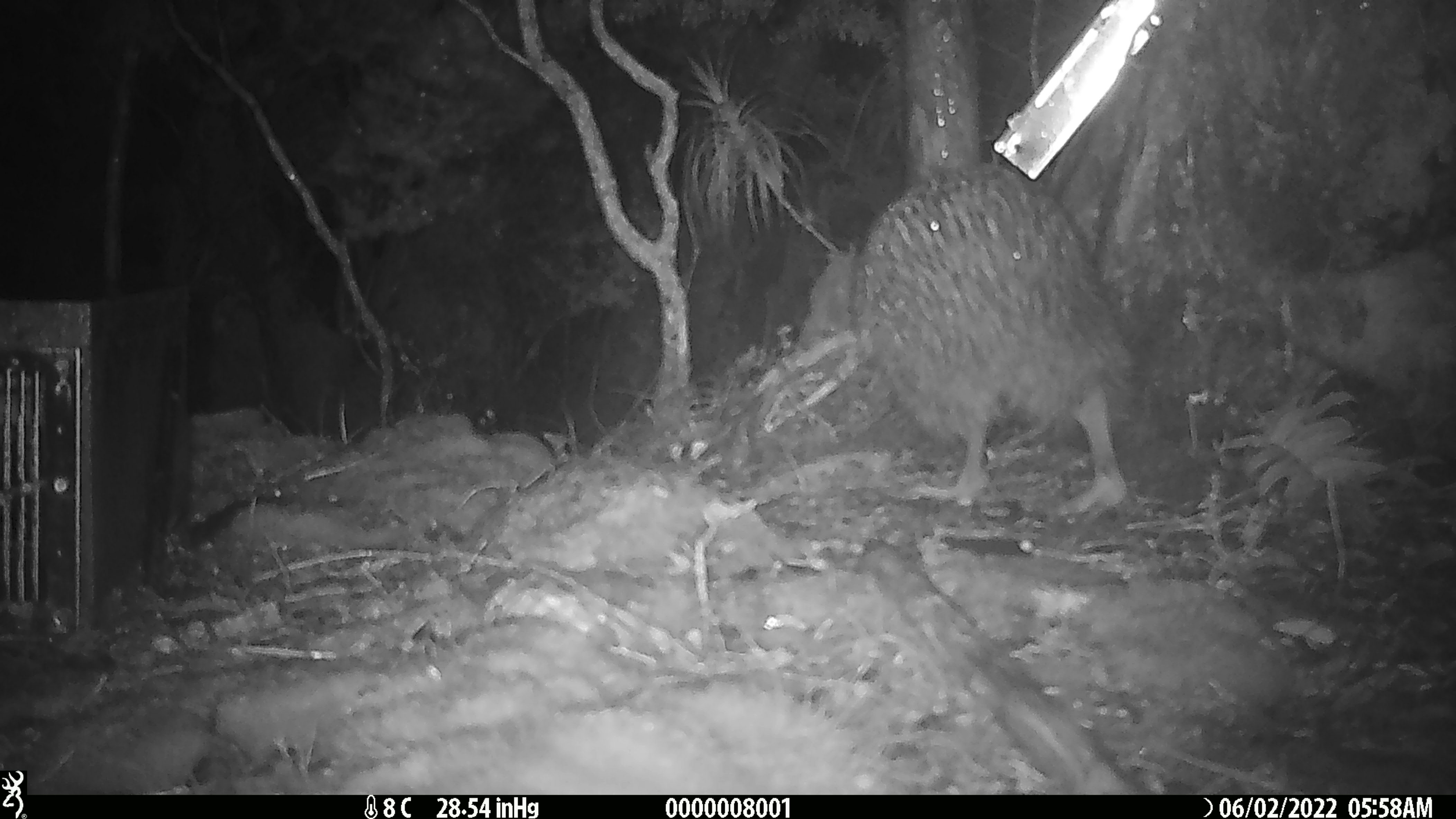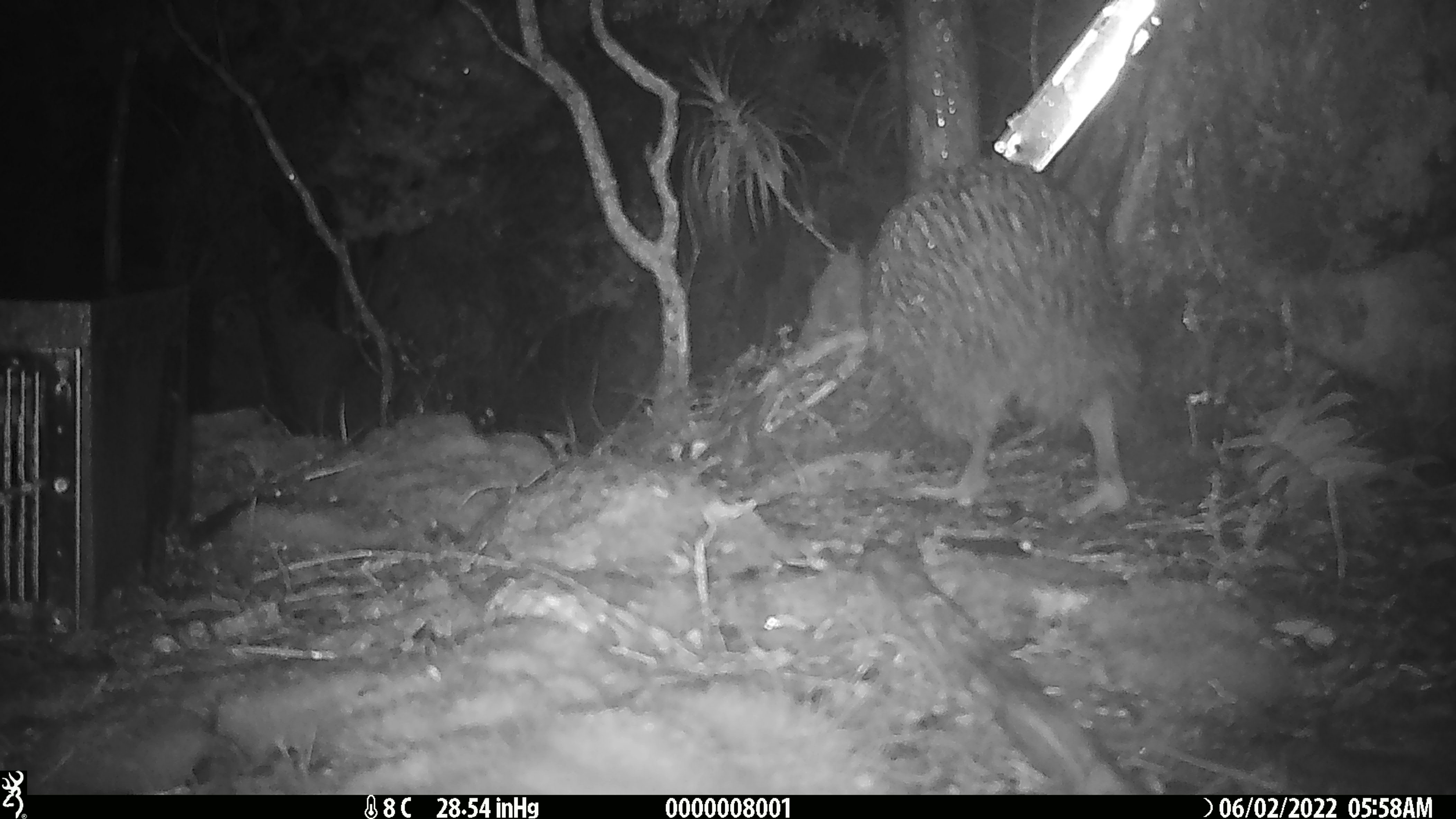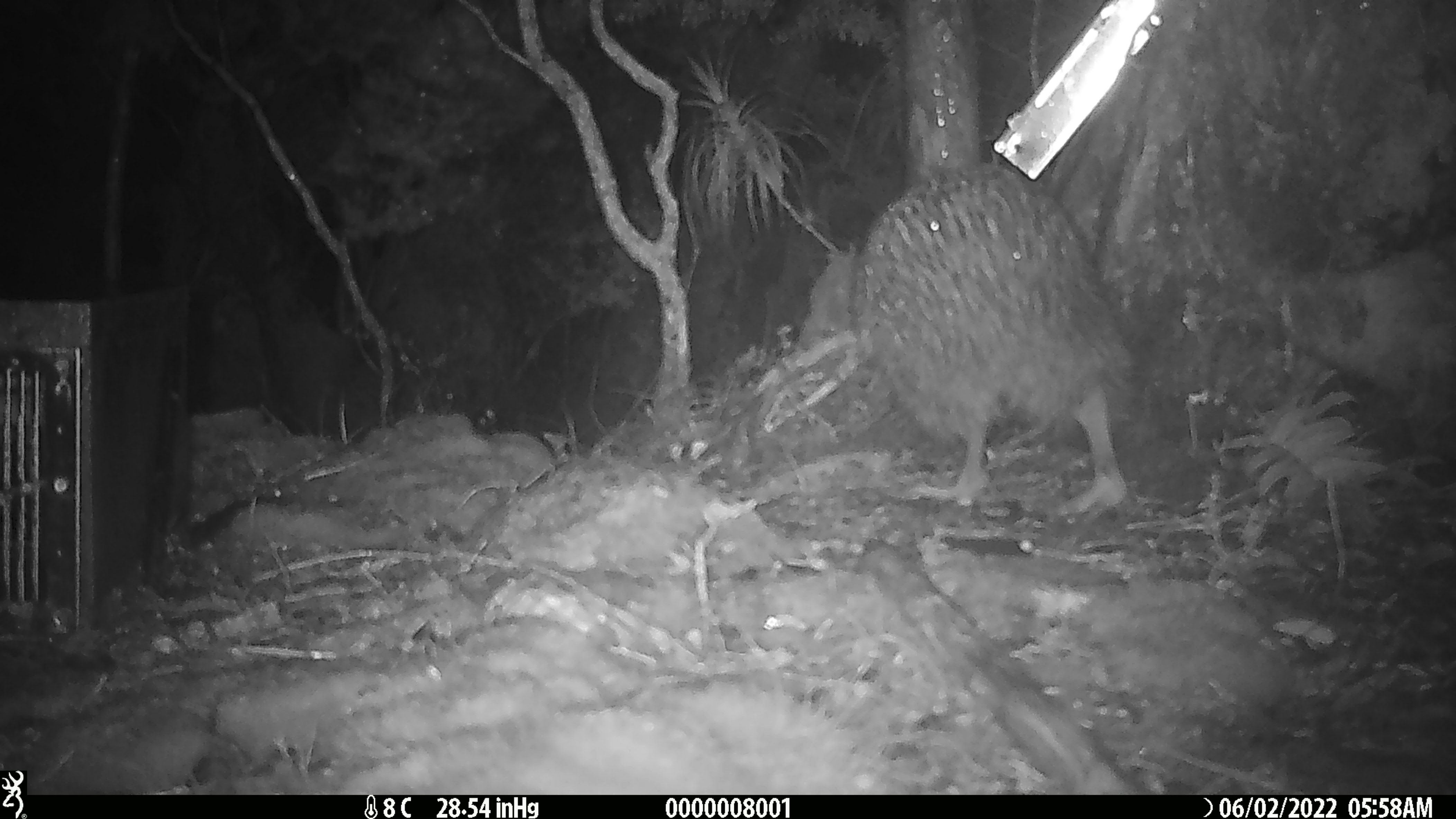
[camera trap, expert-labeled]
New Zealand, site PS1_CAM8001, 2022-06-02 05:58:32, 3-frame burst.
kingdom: Animalia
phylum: Chordata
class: Aves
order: Apterygiformes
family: Apterygidae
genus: Apteryx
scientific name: Apteryx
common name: kiwi